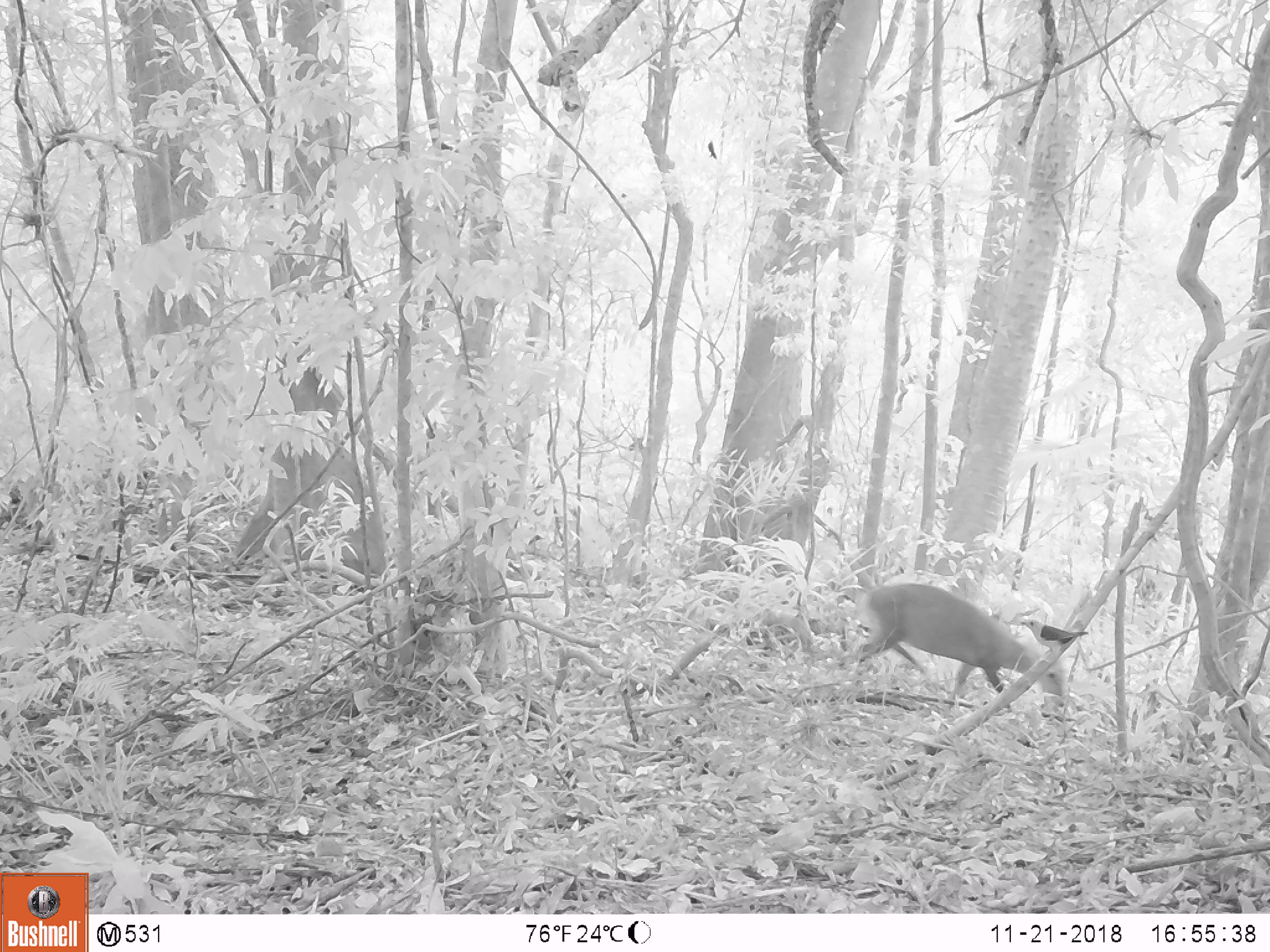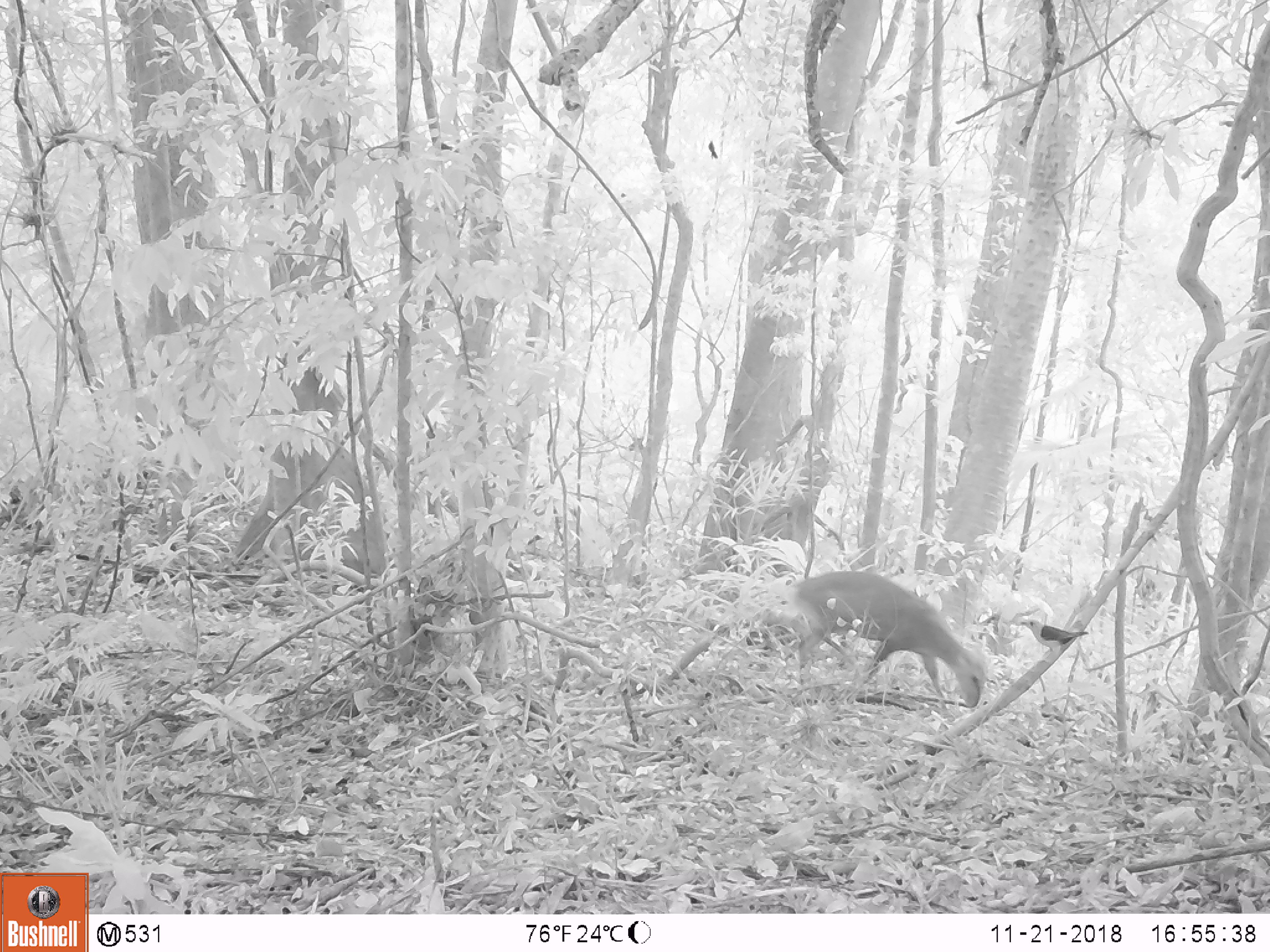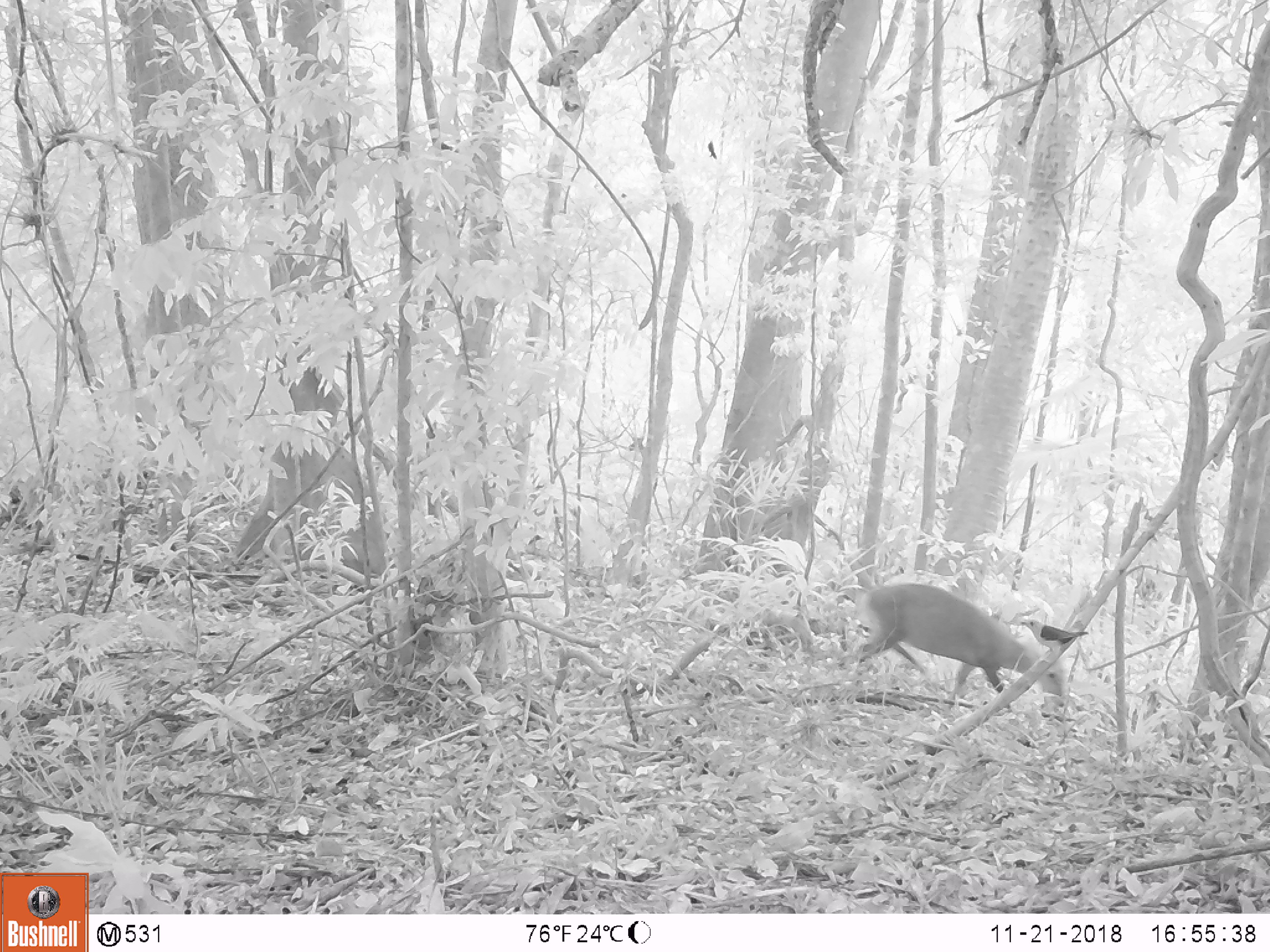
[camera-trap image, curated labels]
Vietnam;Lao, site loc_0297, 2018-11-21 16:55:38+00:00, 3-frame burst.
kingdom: Animalia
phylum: Chordata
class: Aves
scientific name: Aves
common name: bird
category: unidentified bird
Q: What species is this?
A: Unidentified bird (bird) (Aves).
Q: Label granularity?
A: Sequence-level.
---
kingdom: Animalia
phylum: Chordata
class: Mammalia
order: Artiodactyla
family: Cervidae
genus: Muntiacus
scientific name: Muntiacus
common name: muntjacs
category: unidentified muntjac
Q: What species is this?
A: Unidentified muntjac (muntjacs) (Muntiacus).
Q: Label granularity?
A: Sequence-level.